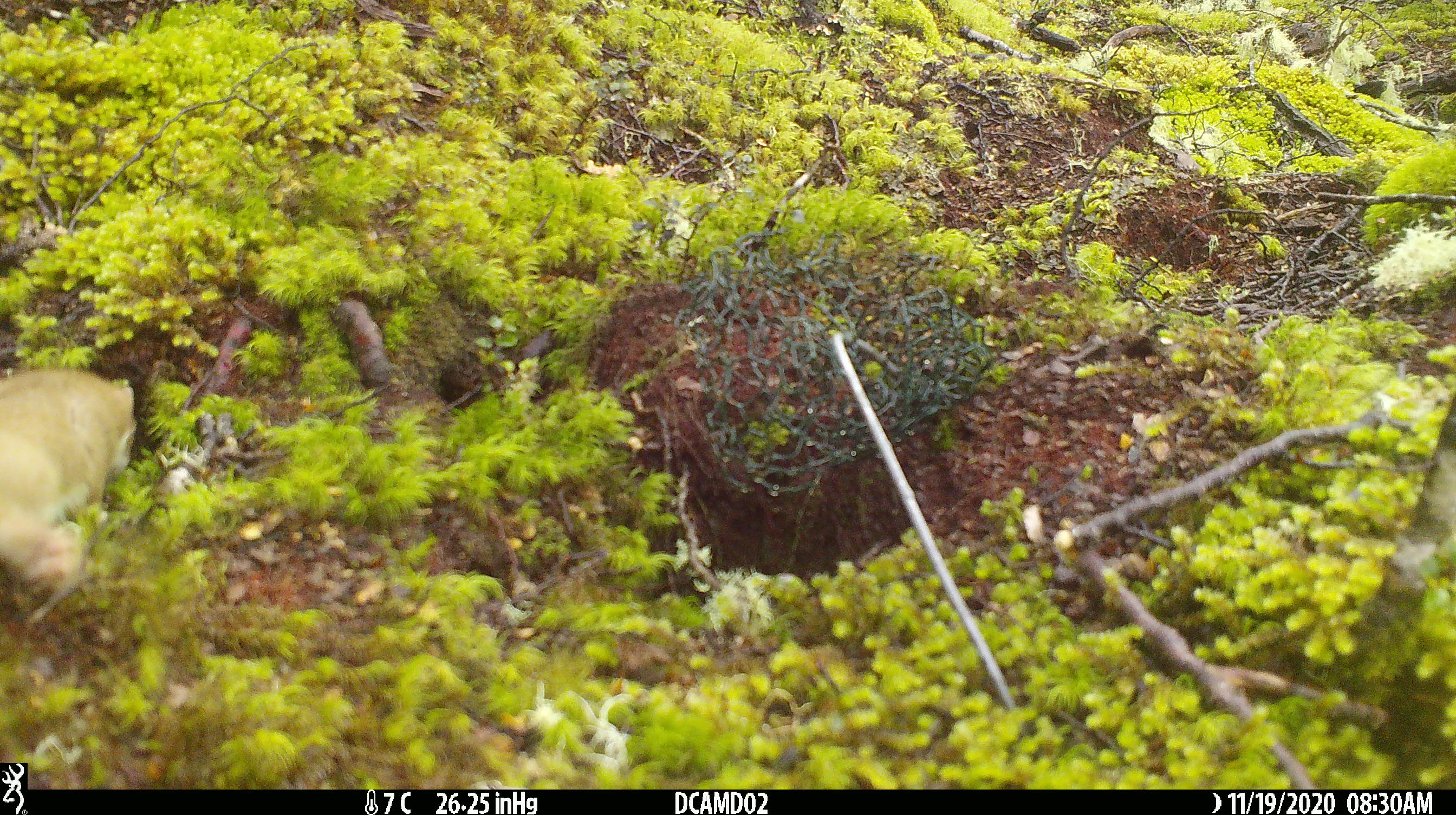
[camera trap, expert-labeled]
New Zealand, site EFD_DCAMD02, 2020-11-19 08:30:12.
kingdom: Animalia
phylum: Chordata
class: Mammalia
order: Carnivora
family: Mustelidae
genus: Mustela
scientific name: Mustela erminea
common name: stoat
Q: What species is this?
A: Stoat (Mustela erminea).